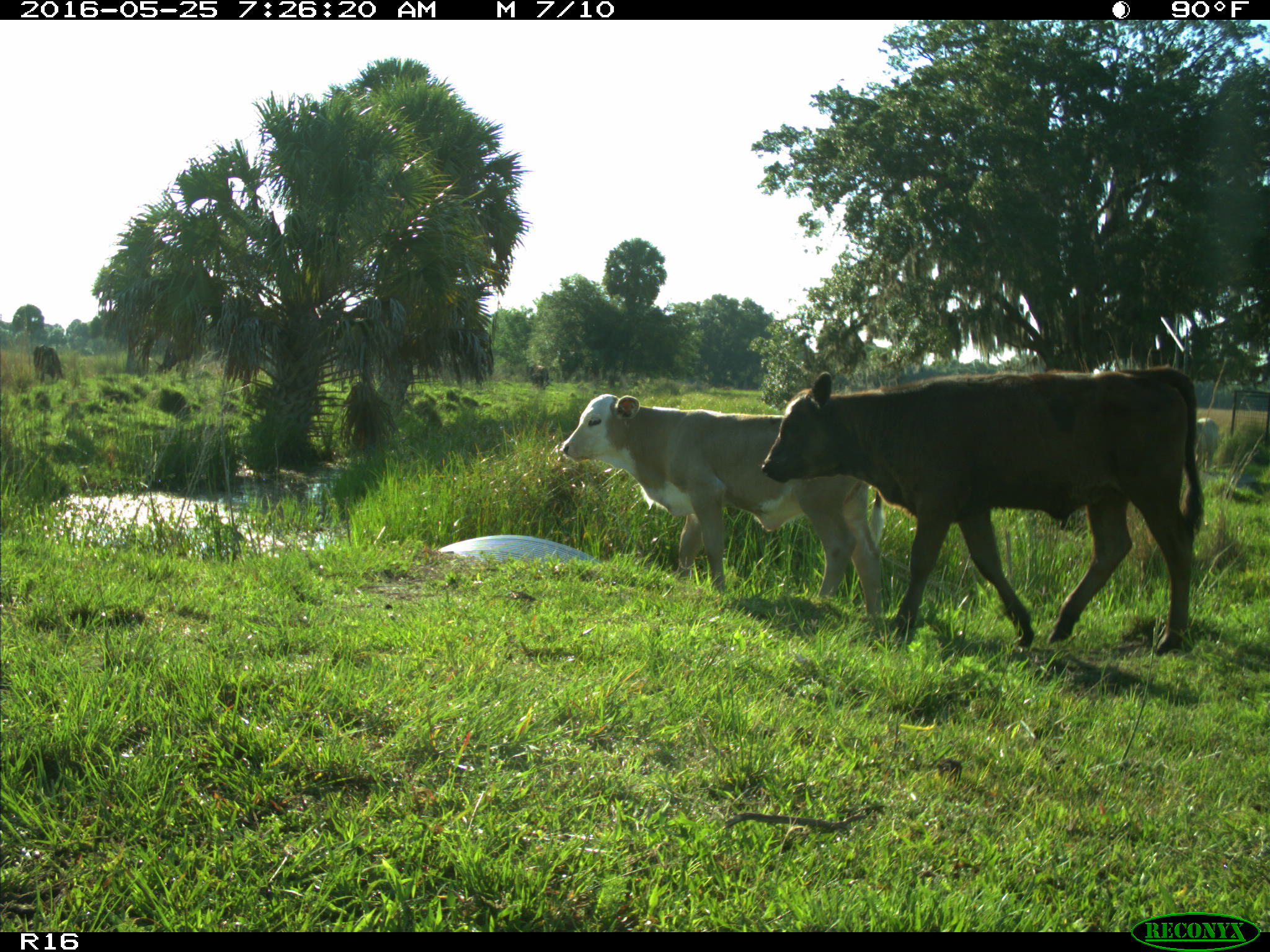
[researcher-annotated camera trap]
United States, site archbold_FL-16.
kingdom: Animalia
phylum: Chordata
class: Mammalia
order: Artiodactyla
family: Bovidae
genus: Bos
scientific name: Bos taurus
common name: domestic cow